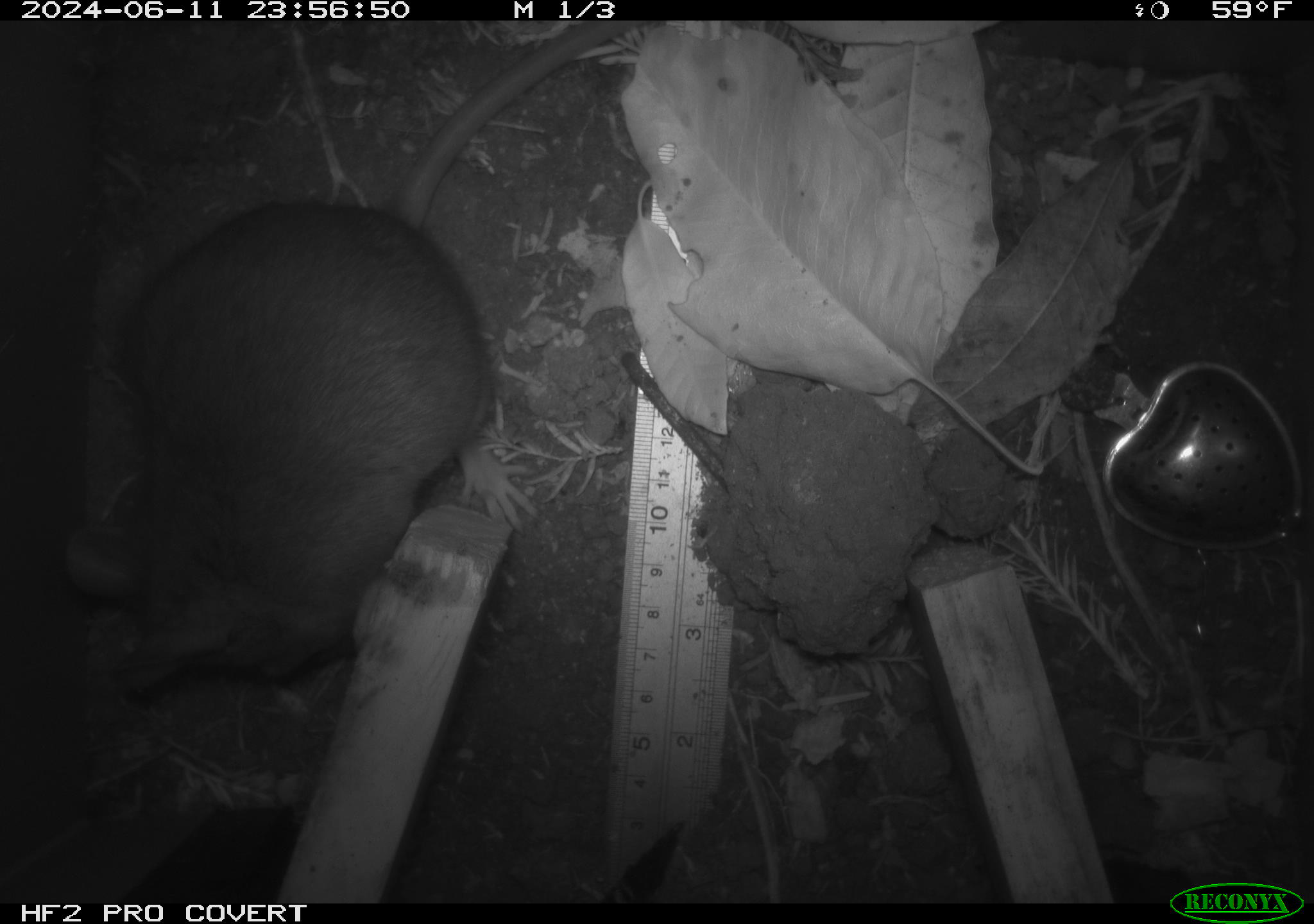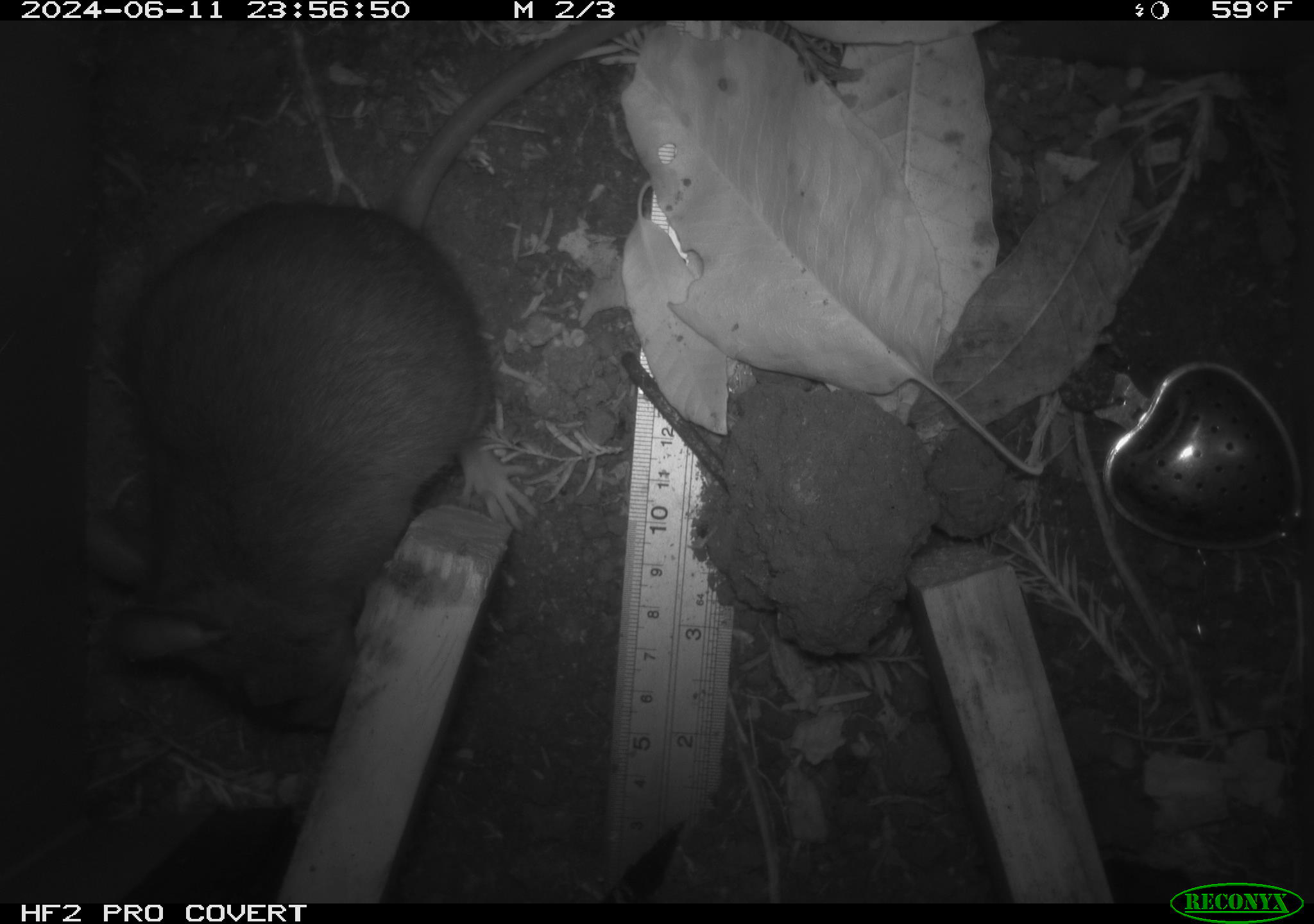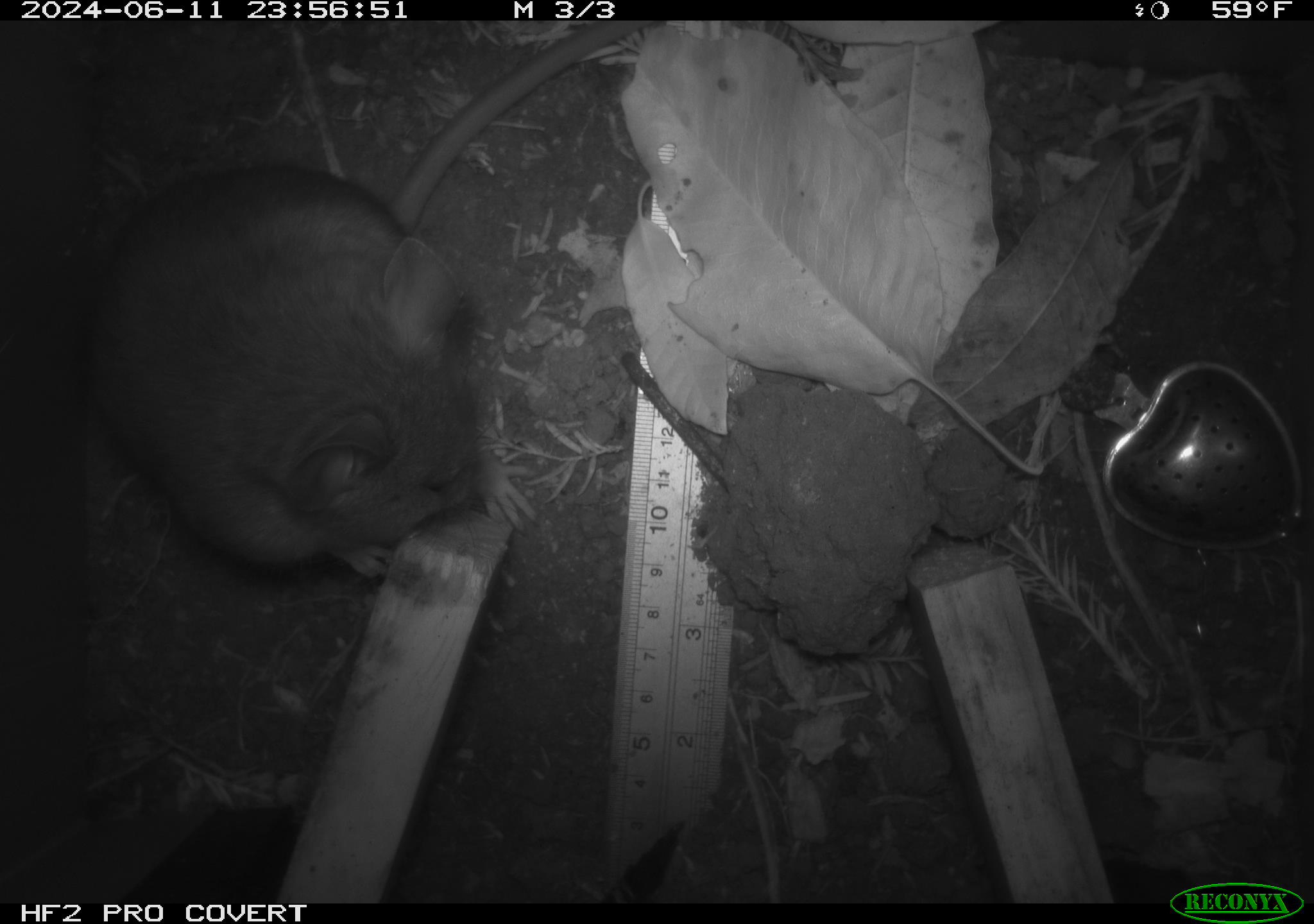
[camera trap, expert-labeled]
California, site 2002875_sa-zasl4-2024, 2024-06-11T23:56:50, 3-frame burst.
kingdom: Animalia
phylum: Chordata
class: Mammalia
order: Rodentia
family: Cricetidae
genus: Neotoma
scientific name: Neotoma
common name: pack rat or woodrat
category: neotoma species